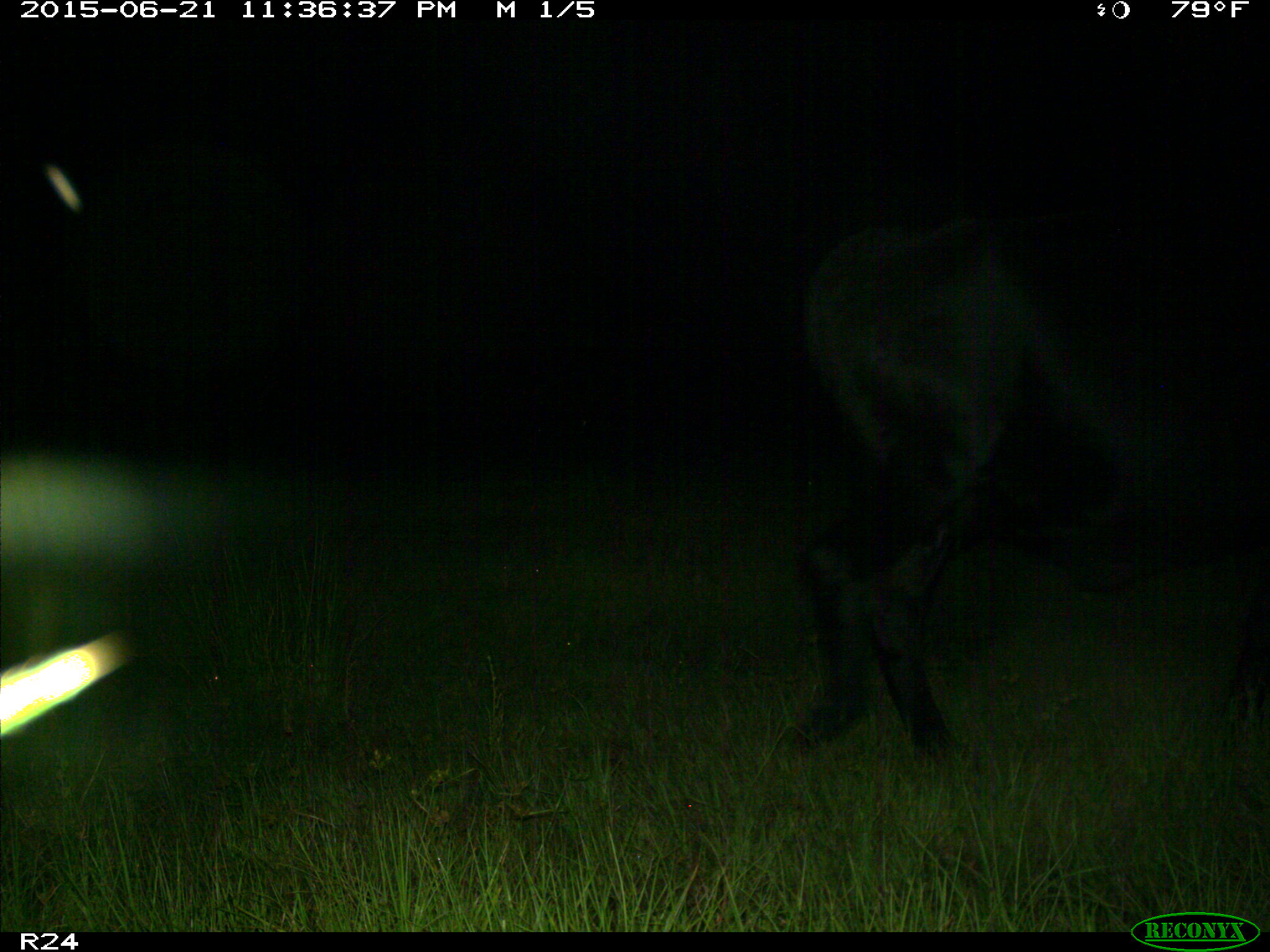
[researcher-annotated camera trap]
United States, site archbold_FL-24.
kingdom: Animalia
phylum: Chordata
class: Mammalia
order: Artiodactyla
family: Bovidae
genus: Bos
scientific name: Bos taurus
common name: domestic cow